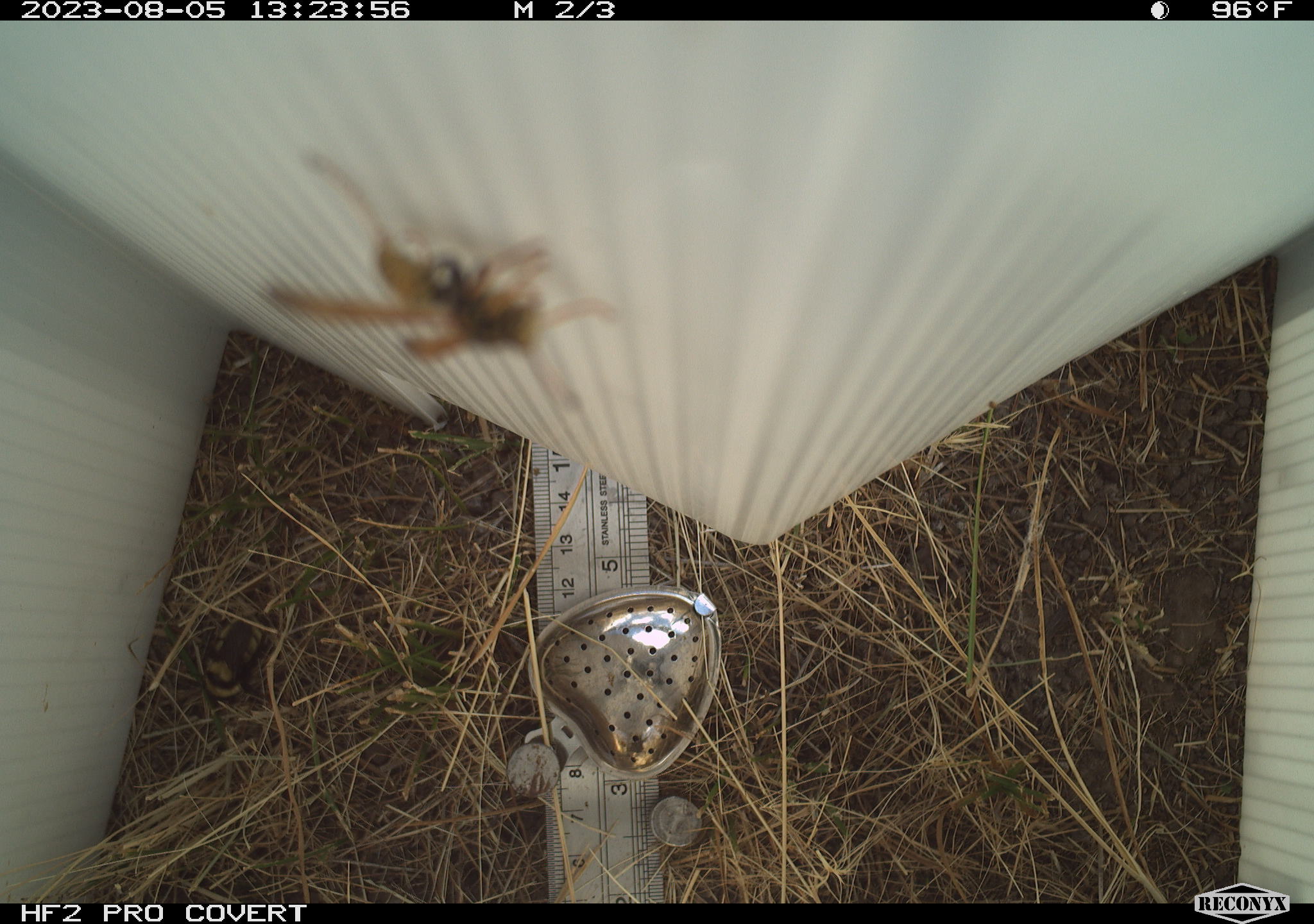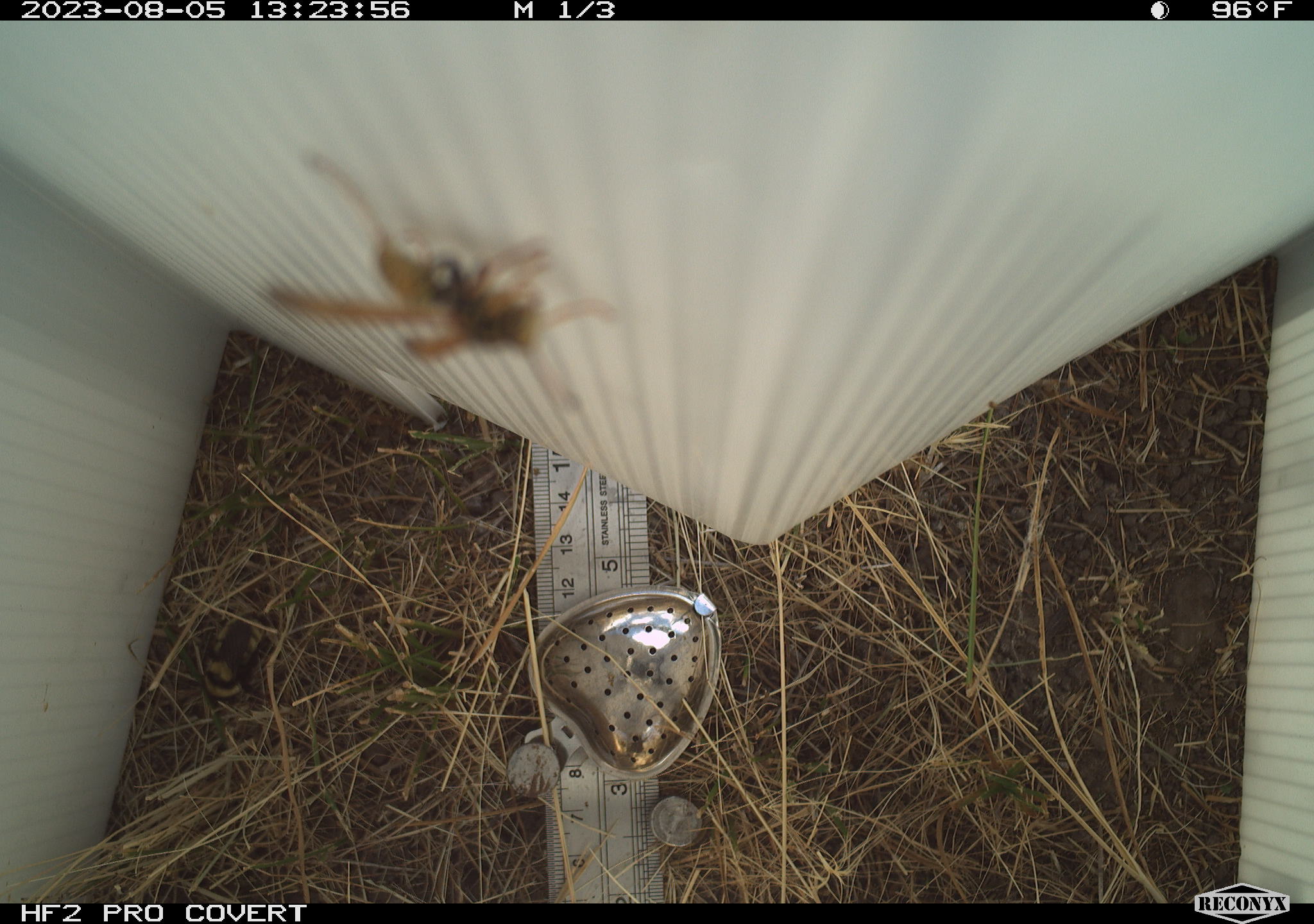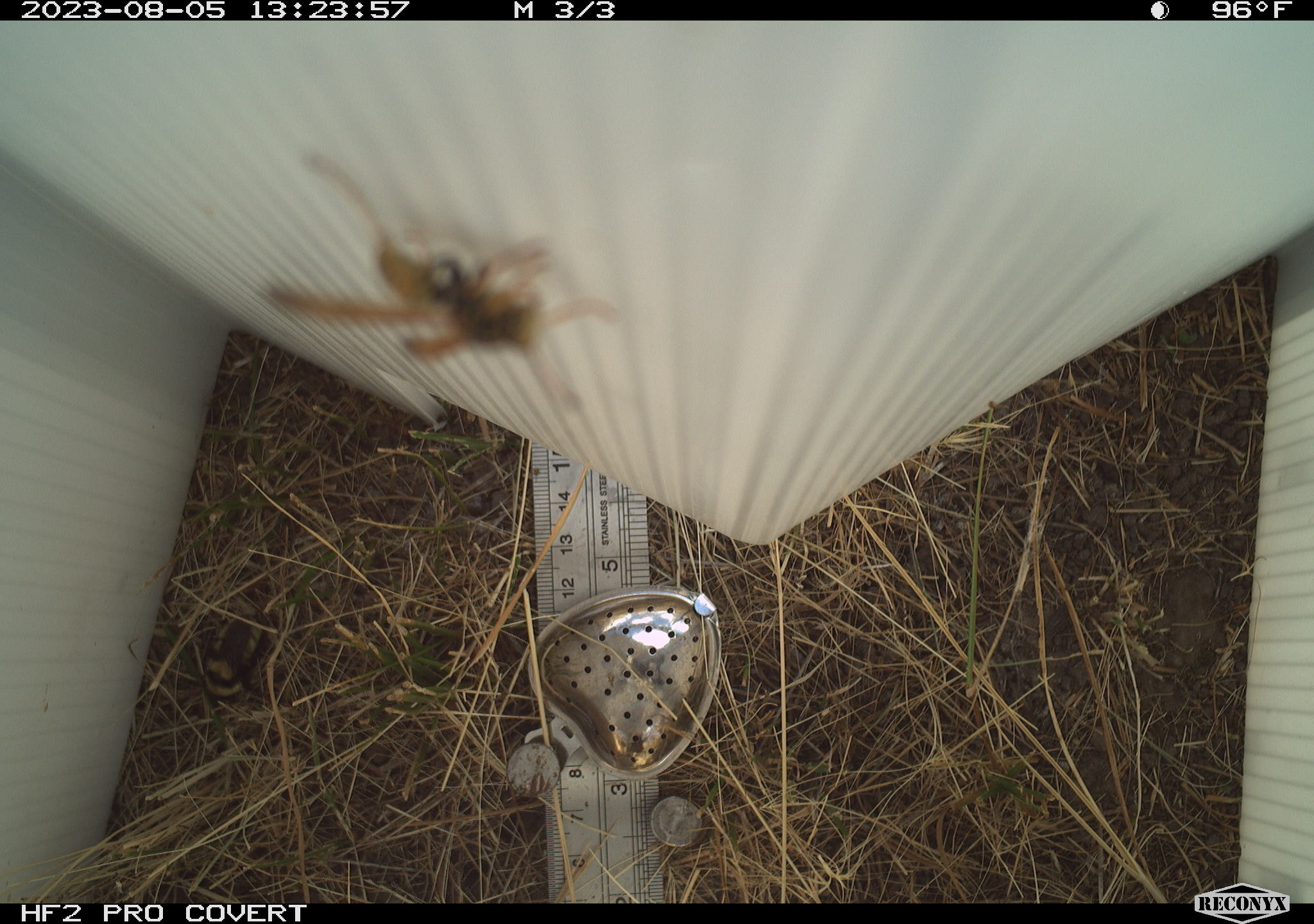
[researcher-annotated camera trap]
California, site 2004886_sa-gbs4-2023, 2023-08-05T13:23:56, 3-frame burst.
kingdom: Animalia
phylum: Arthropoda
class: Insecta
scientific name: Insecta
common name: insect